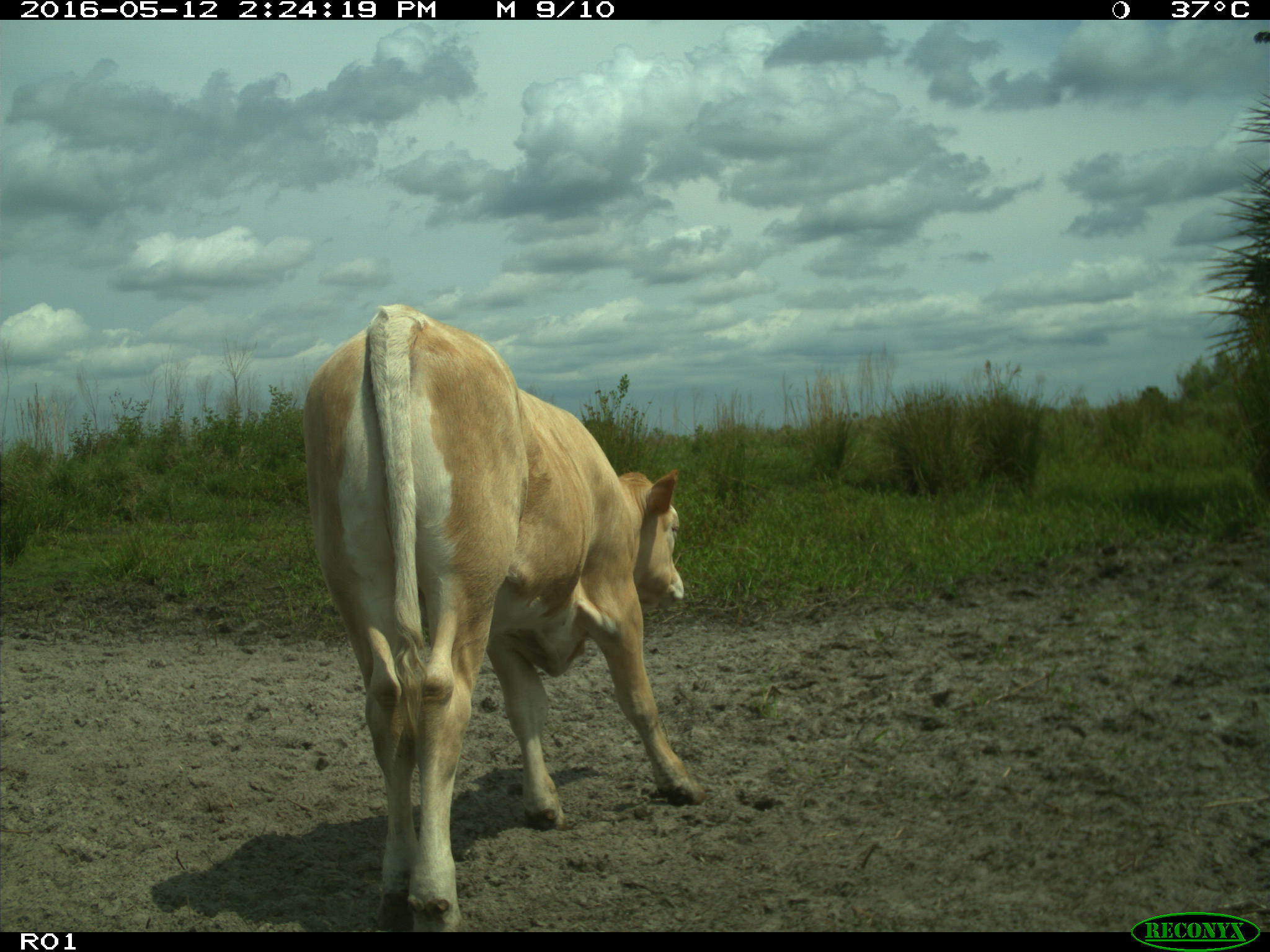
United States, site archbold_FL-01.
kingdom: Animalia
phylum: Chordata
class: Mammalia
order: Artiodactyla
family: Bovidae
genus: Bos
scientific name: Bos taurus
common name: domestic cow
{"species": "Bos taurus (domestic cow)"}